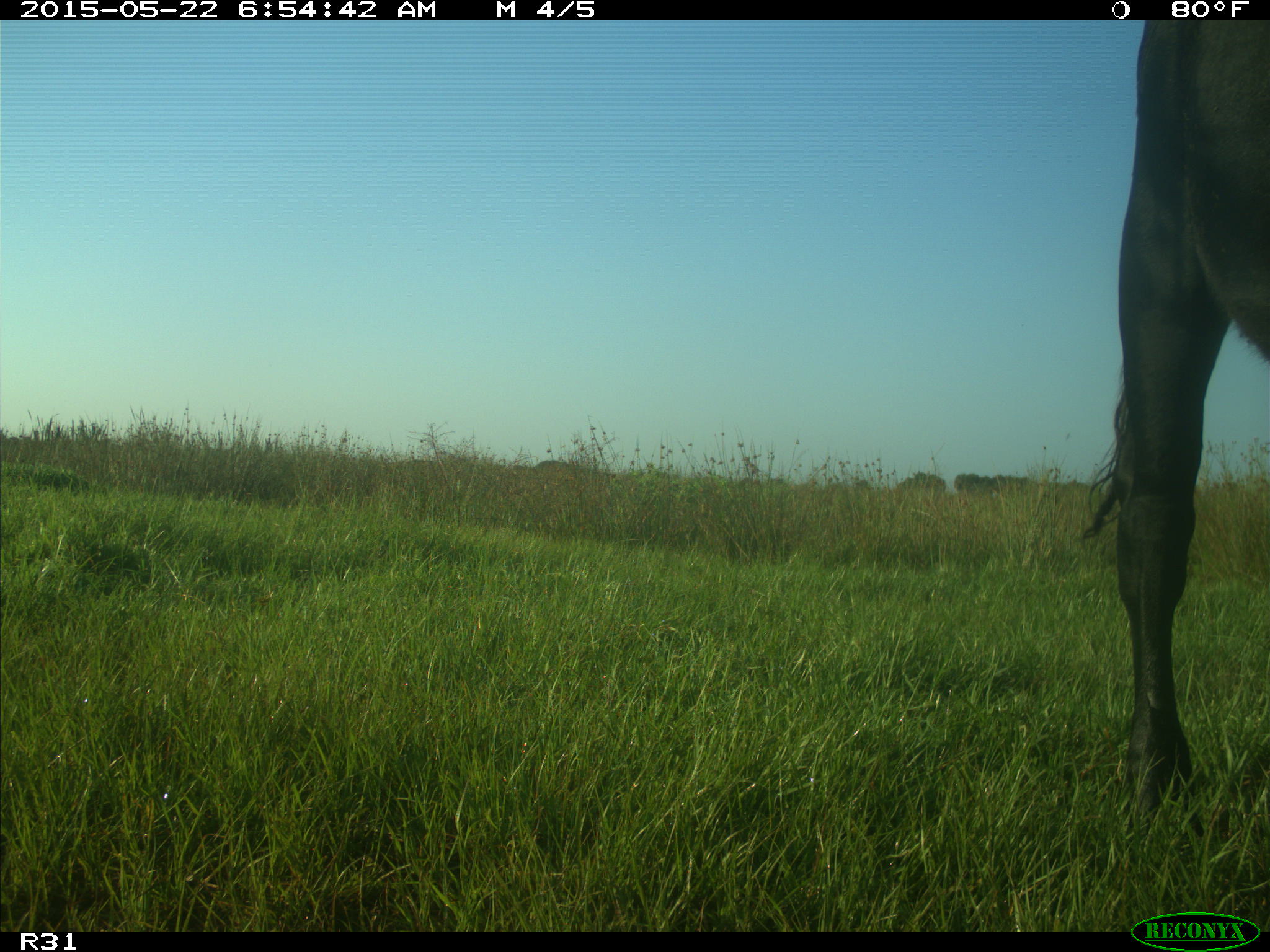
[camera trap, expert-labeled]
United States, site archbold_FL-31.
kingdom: Animalia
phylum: Chordata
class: Mammalia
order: Artiodactyla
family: Bovidae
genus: Bos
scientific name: Bos taurus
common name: domestic cow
Bos taurus (domestic cow).